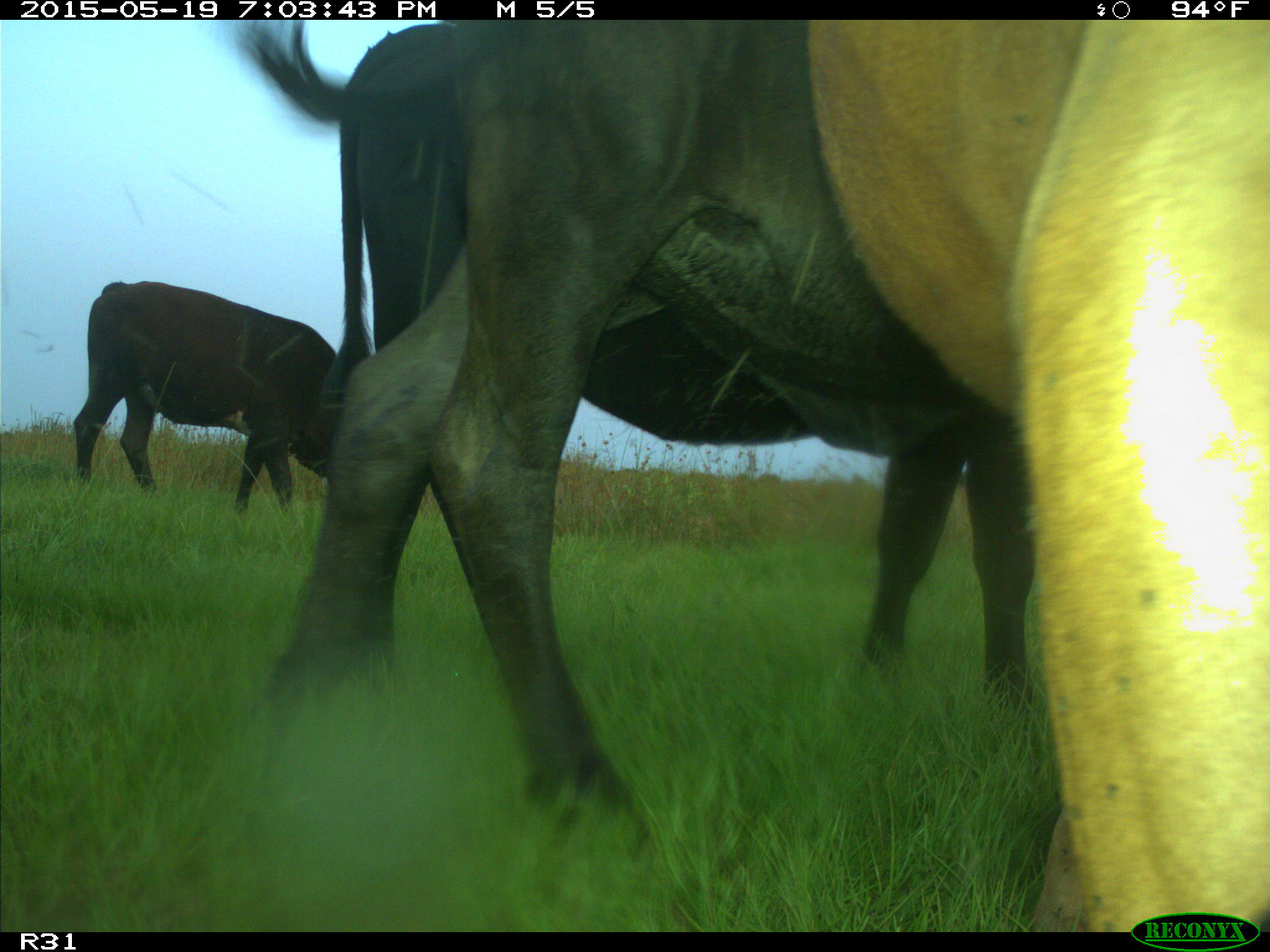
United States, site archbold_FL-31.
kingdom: Animalia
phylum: Chordata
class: Mammalia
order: Artiodactyla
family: Bovidae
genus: Bos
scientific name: Bos taurus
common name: domestic cow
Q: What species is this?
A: Bos taurus (domestic cow).